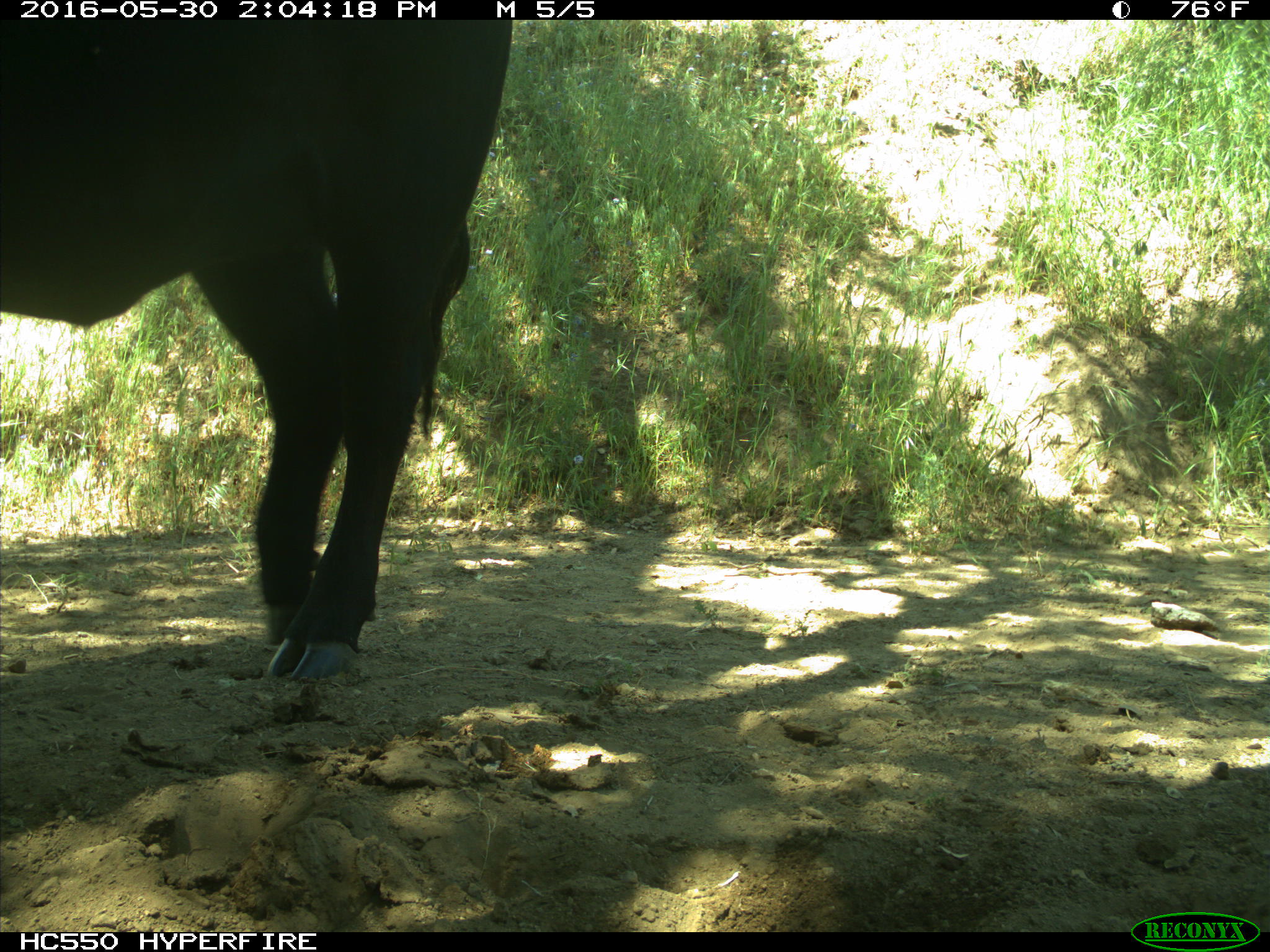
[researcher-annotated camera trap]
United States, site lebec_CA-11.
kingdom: Animalia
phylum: Chordata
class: Mammalia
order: Artiodactyla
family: Bovidae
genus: Bos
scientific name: Bos taurus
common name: domestic cow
Bos taurus (domestic cow).